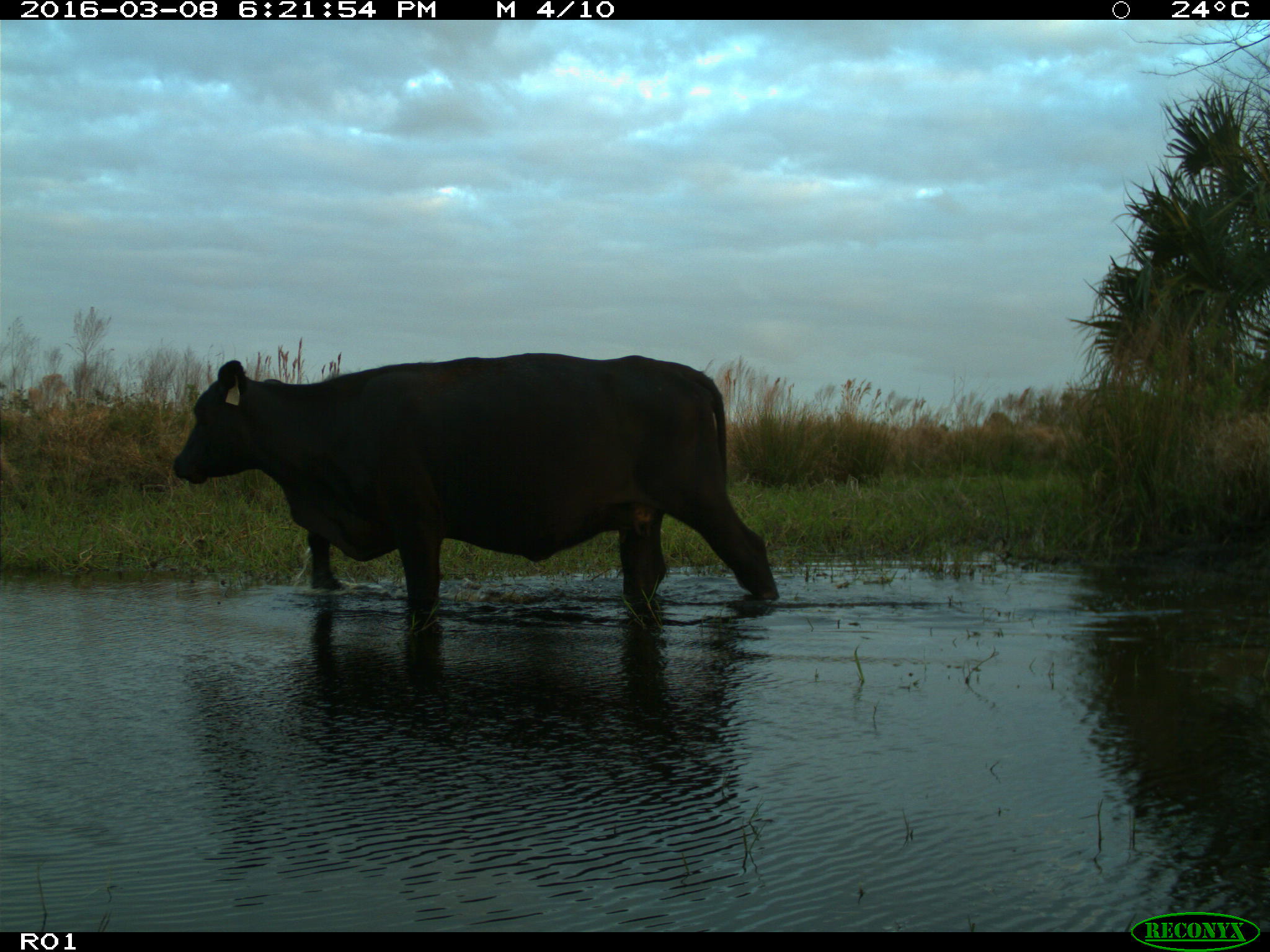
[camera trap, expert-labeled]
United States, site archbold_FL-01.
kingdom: Animalia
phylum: Chordata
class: Mammalia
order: Artiodactyla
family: Bovidae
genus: Bos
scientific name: Bos taurus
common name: domestic cow